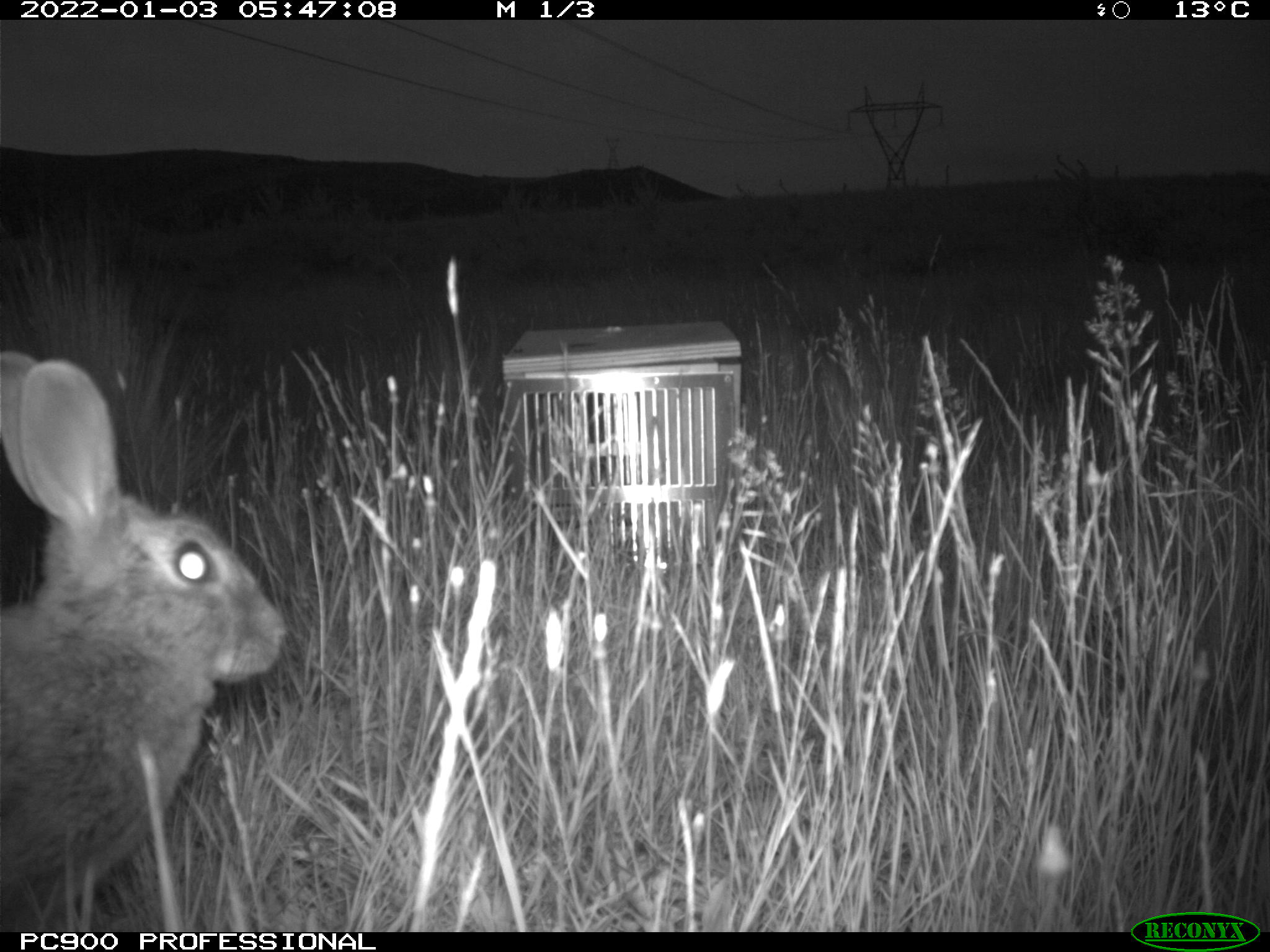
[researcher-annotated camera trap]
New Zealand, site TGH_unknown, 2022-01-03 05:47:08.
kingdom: Animalia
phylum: Chordata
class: Mammalia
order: Lagomorpha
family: Leporidae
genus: Oryctolagus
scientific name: Oryctolagus cuniculus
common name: european rabbit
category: rabbit